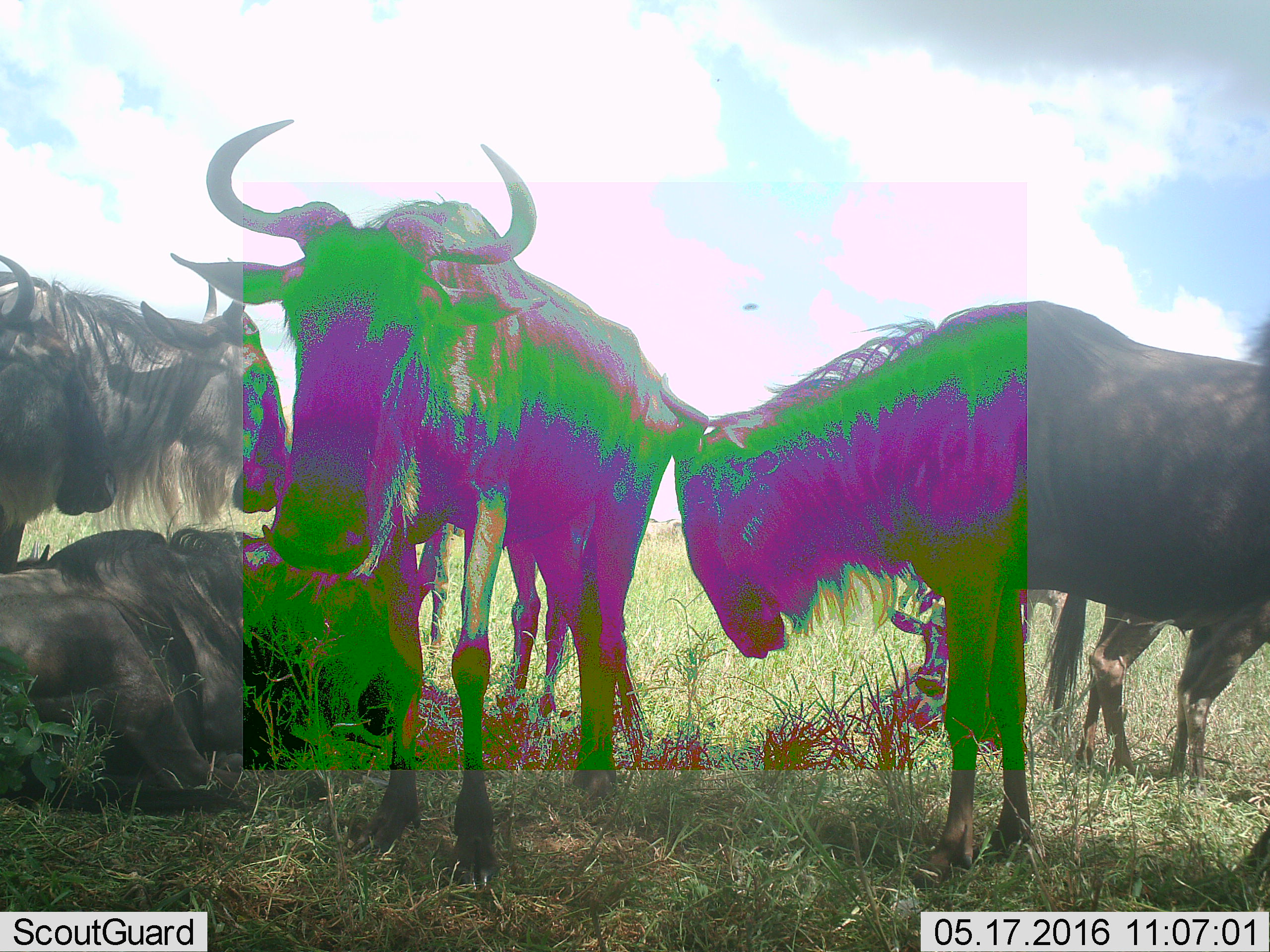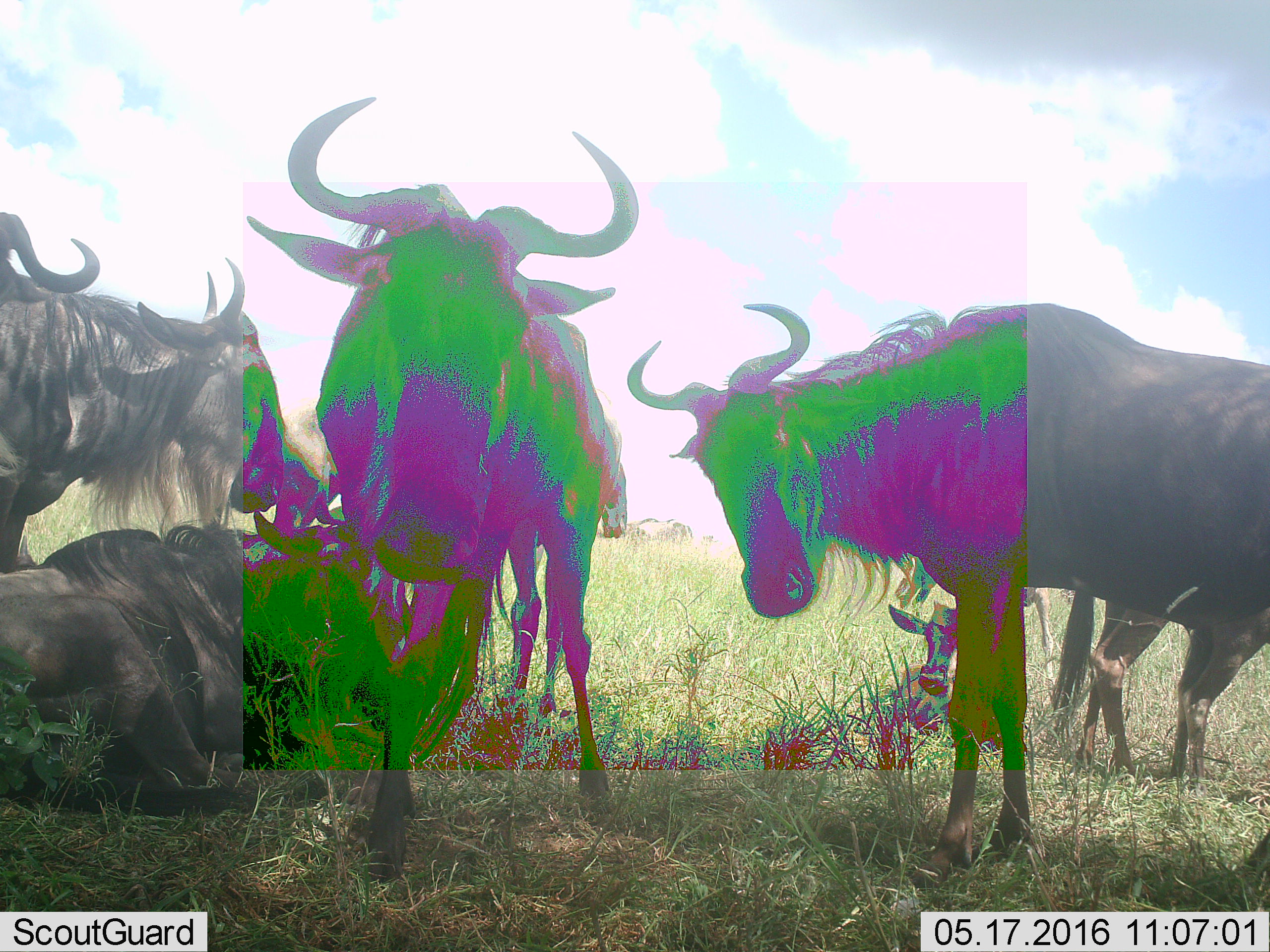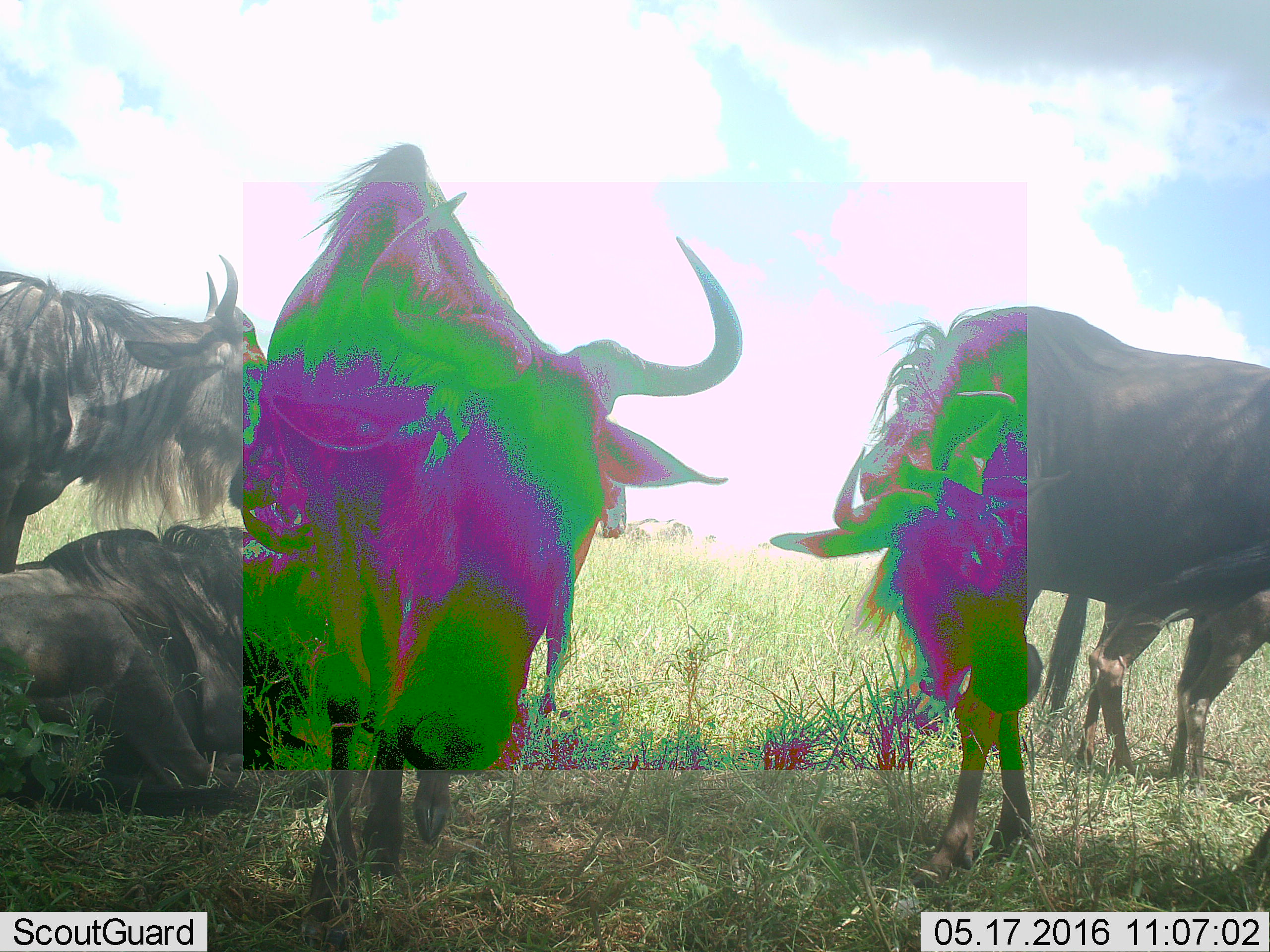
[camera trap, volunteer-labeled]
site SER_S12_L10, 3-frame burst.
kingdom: Animalia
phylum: Chordata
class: Mammalia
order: Artiodactyla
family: Bovidae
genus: Connochaetes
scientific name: Connochaetes taurinus taurinus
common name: blue wildebeest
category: wildebeestblue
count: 5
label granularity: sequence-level